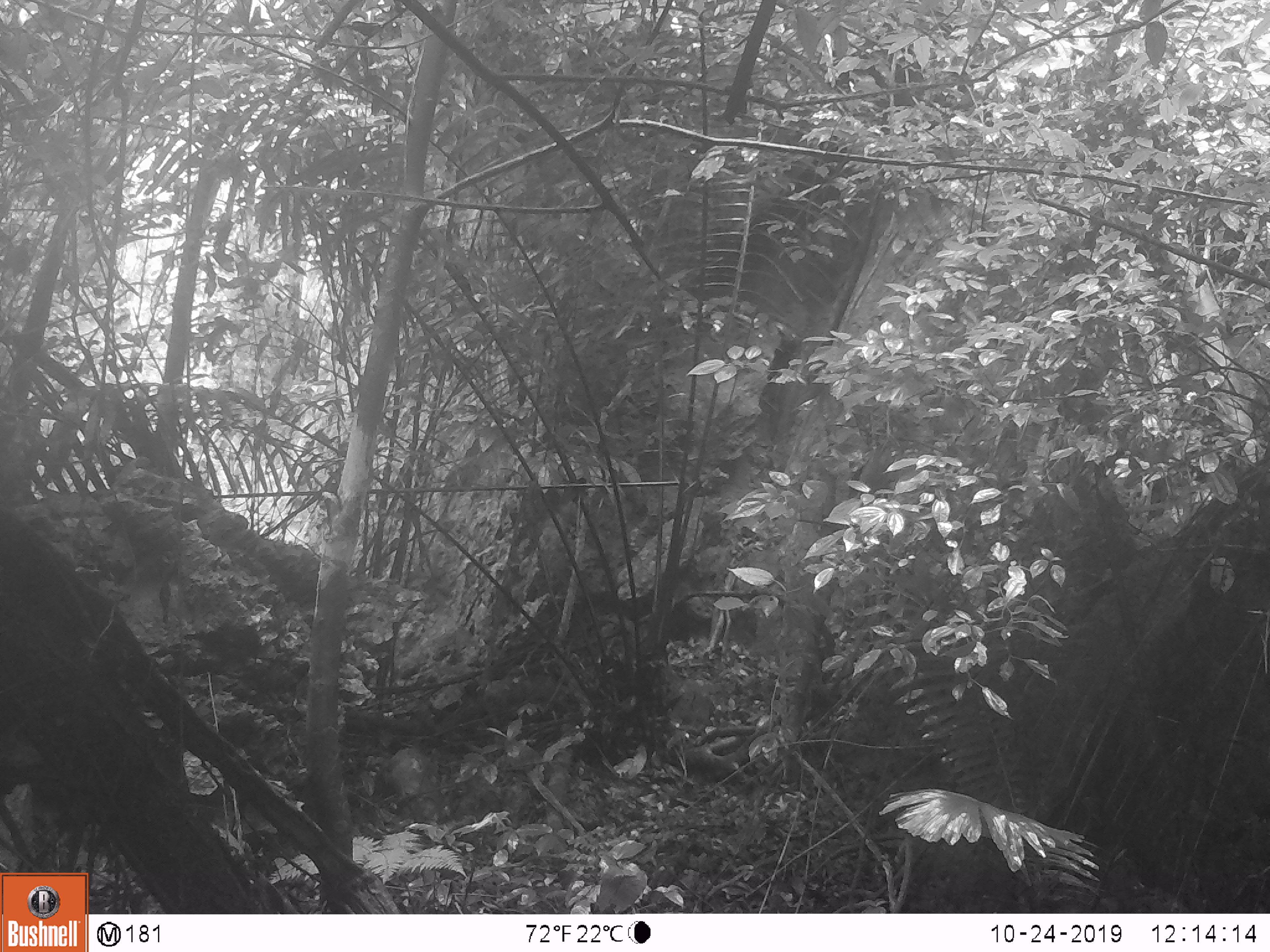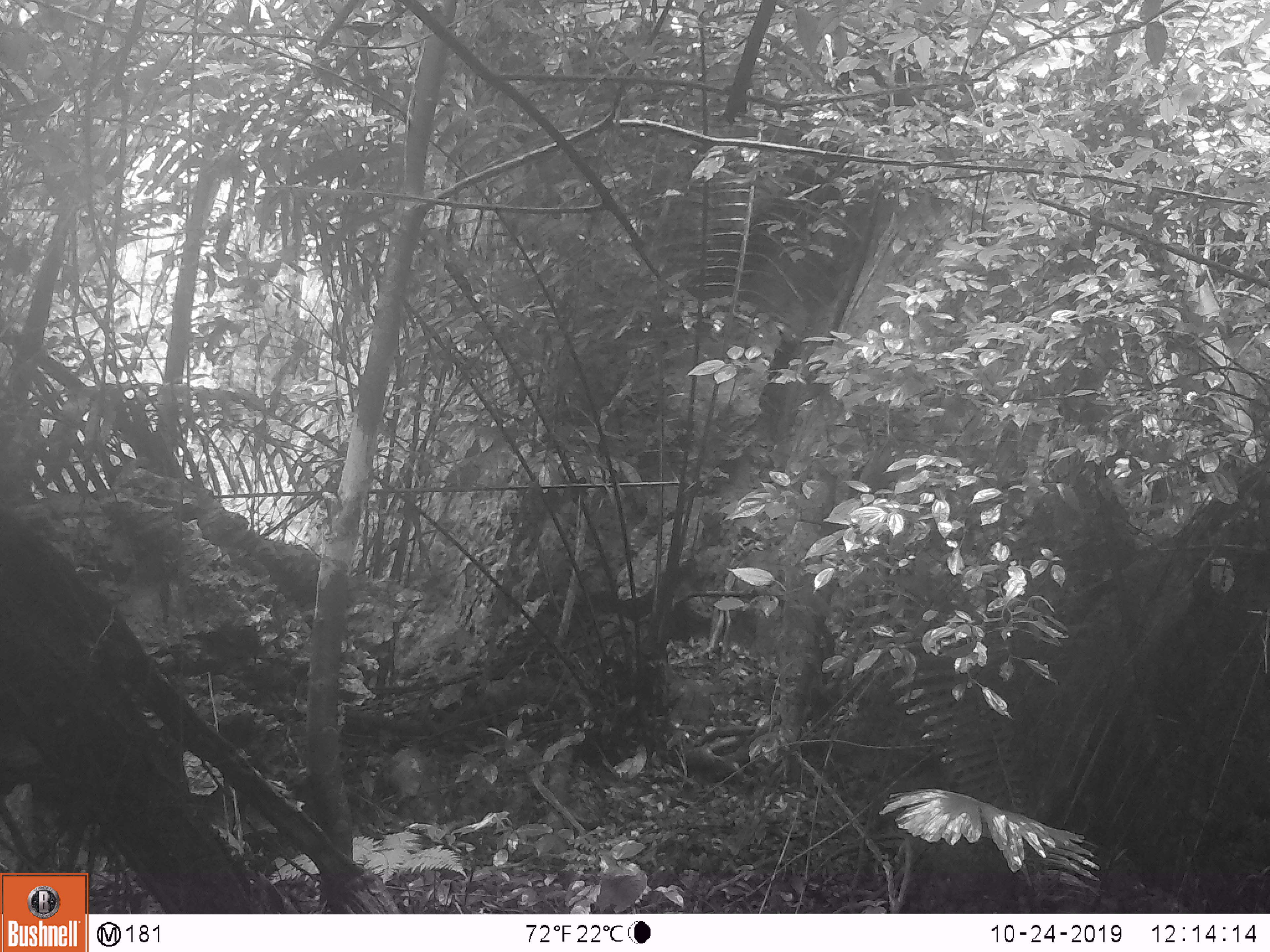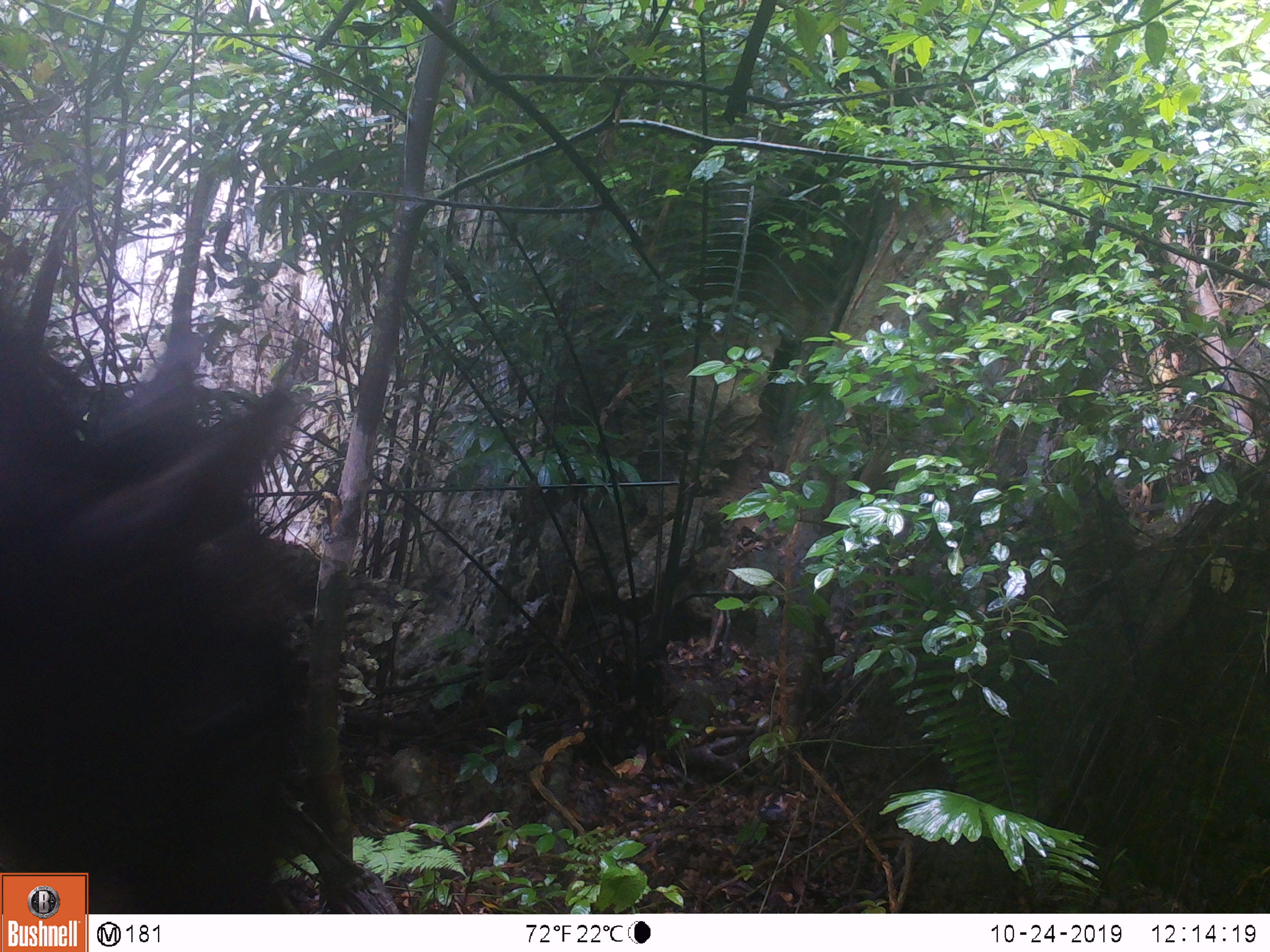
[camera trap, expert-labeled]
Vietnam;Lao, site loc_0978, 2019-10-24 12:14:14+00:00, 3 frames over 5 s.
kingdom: Animalia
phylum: Chordata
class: Mammalia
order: Artiodactyla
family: Bovidae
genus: Capricornis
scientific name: Capricornis sumatraensis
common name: chinese serow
Chinese serow (Capricornis sumatraensis). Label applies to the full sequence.